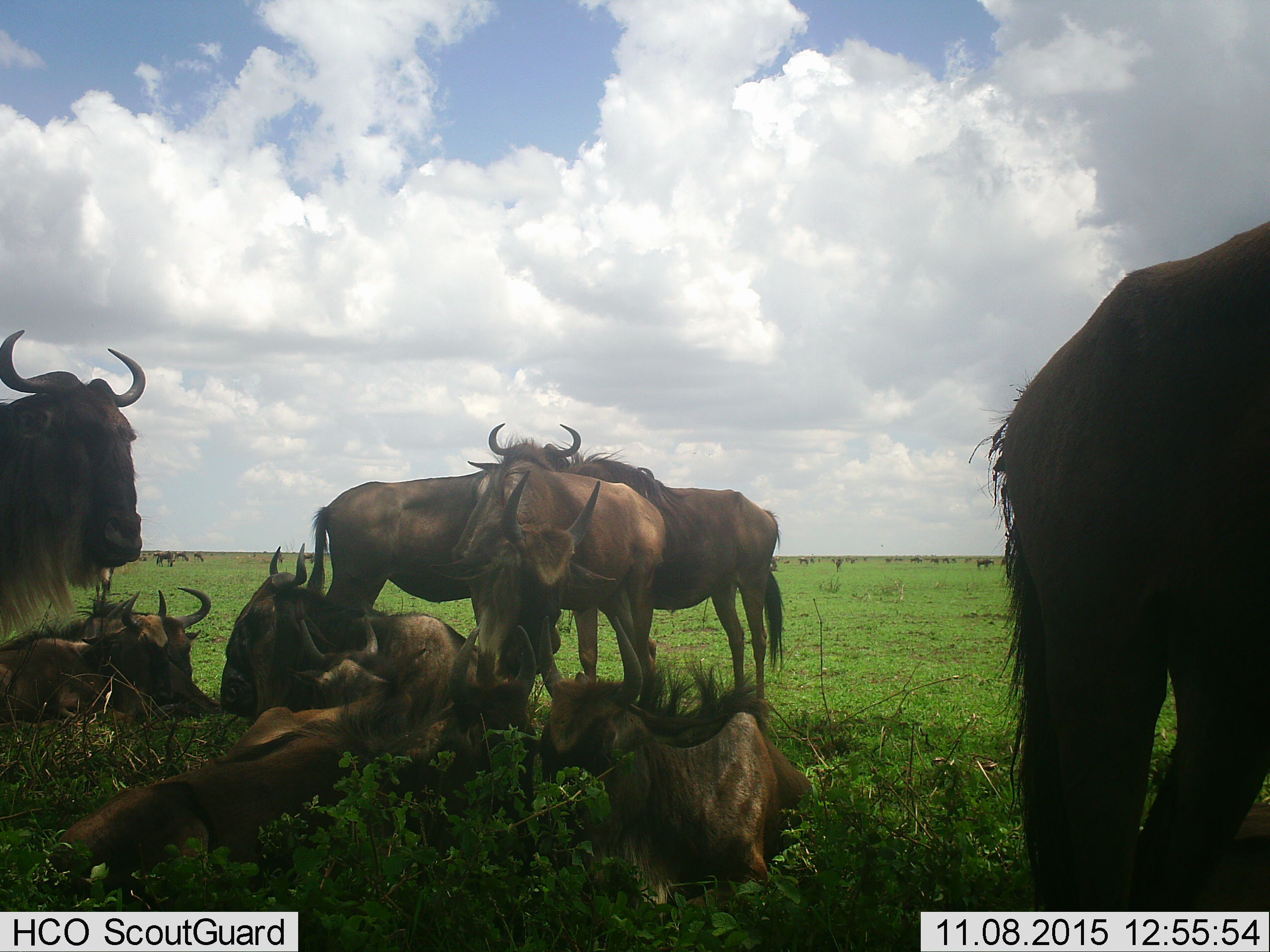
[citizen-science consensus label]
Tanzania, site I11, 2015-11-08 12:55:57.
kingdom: Animalia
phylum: Chordata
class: Mammalia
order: Artiodactyla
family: Bovidae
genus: Connochaetes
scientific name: Connochaetes taurinus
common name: blue wildebeest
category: wildebeest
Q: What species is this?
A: Wildebeest (blue wildebeest) (Connochaetes taurinus).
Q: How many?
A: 11-50.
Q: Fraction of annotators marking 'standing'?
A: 67%.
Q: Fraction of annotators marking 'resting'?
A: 100%.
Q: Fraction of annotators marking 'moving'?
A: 11%.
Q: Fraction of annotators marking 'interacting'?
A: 0%.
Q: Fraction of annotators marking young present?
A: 44%.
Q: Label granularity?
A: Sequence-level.